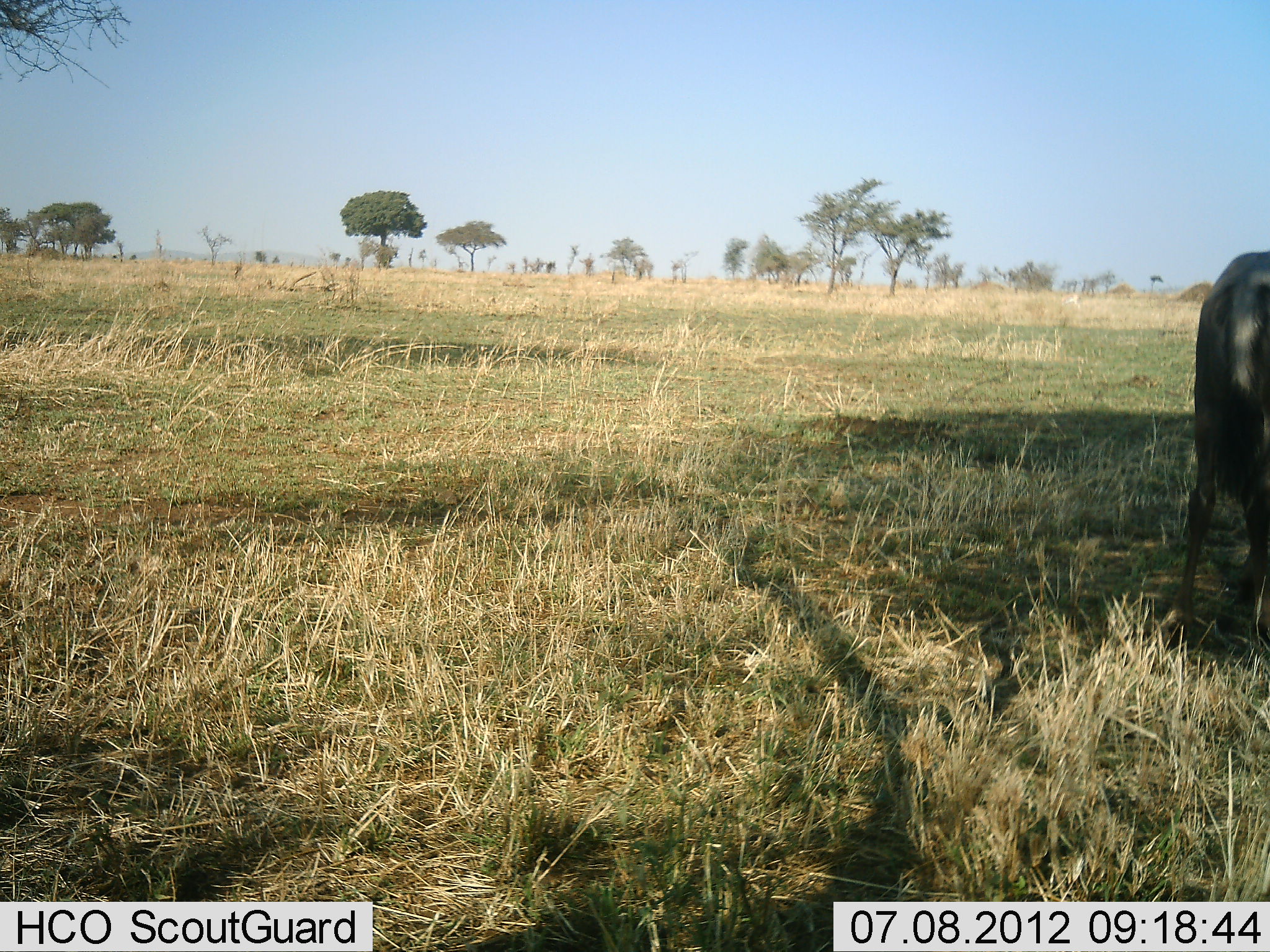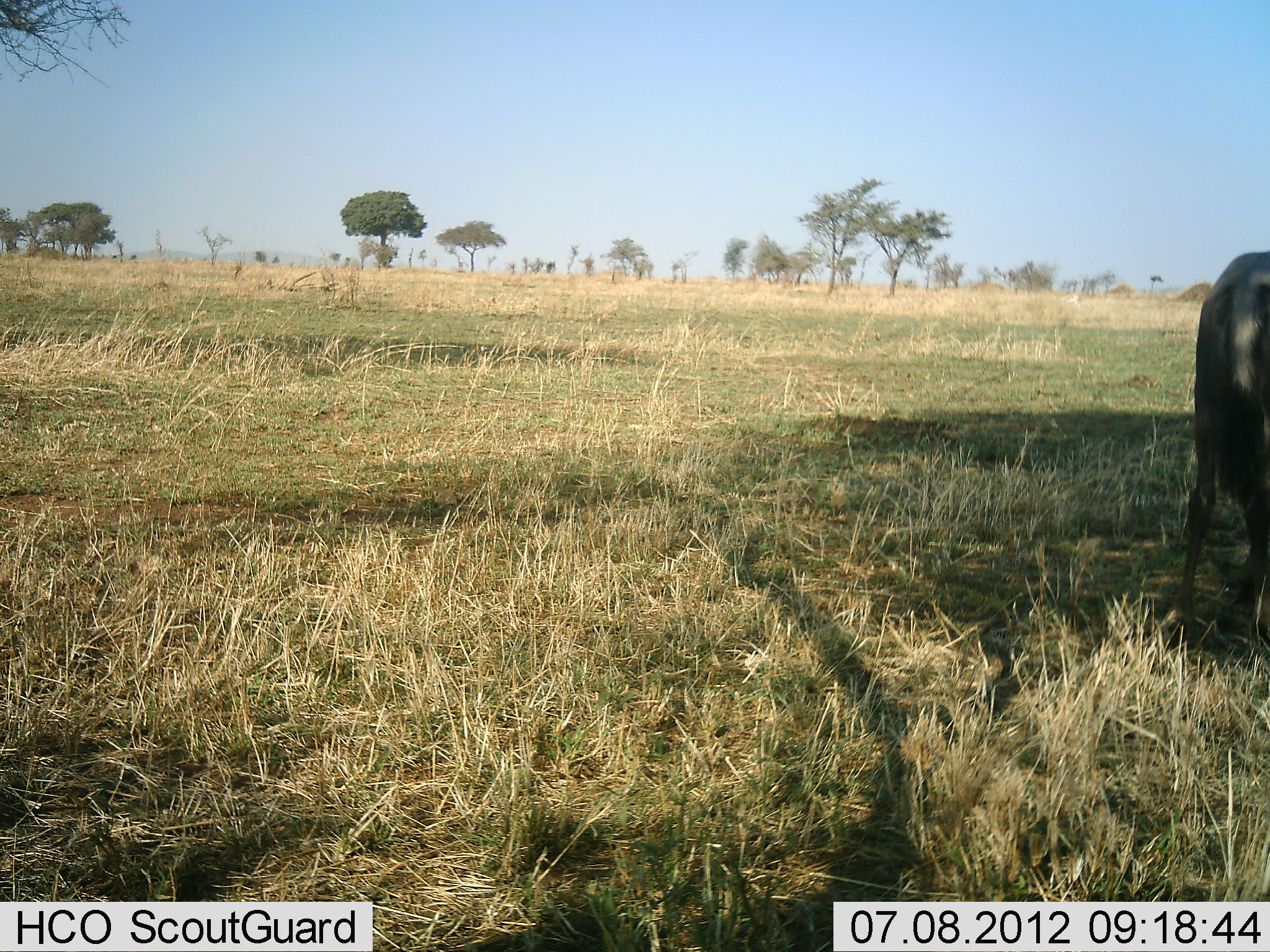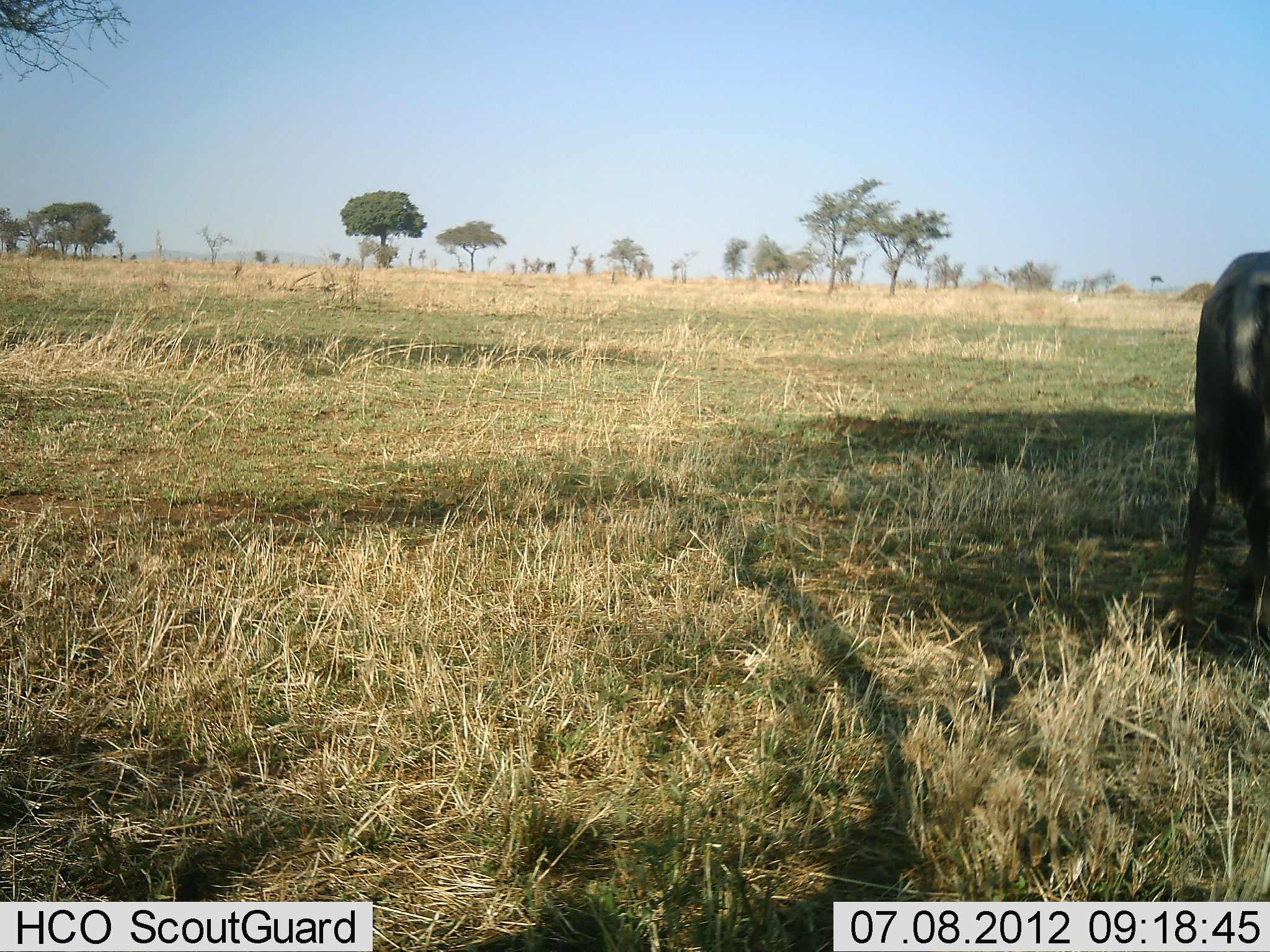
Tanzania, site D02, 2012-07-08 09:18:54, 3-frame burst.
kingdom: Animalia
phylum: Chordata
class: Mammalia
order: Artiodactyla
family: Bovidae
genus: Connochaetes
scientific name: Connochaetes taurinus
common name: blue wildebeest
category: wildebeest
Wildebeest (blue wildebeest) (Connochaetes taurinus), count 1. Behavior (volunteer vote fractions): standing 100%, resting 0%, moving 0%, interacting 0%. Young present (vote fraction): 0%. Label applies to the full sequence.